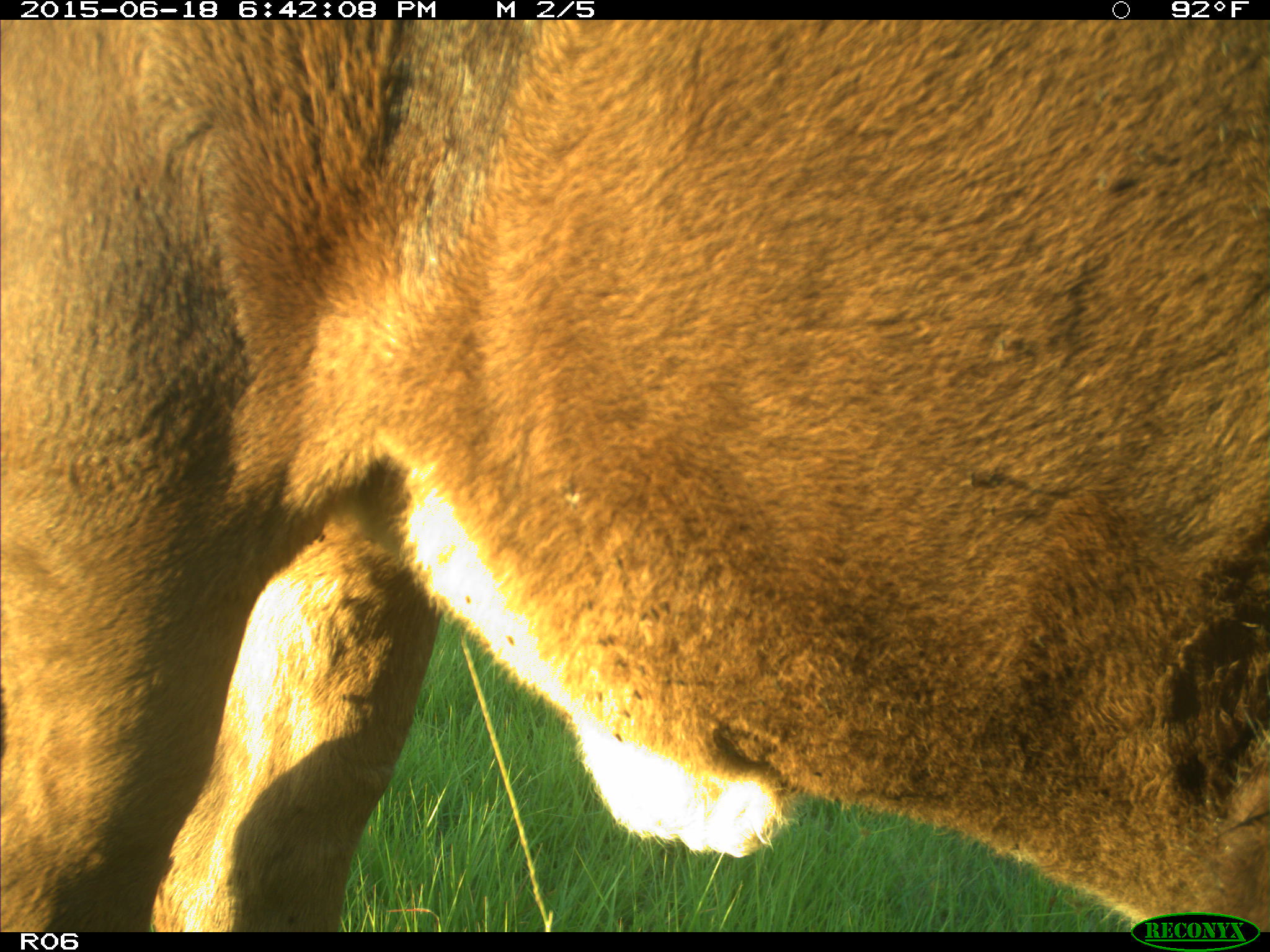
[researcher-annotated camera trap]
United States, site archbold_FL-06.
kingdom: Animalia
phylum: Chordata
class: Mammalia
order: Artiodactyla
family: Bovidae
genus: Bos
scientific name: Bos taurus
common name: domestic cow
Bos taurus (domestic cow).